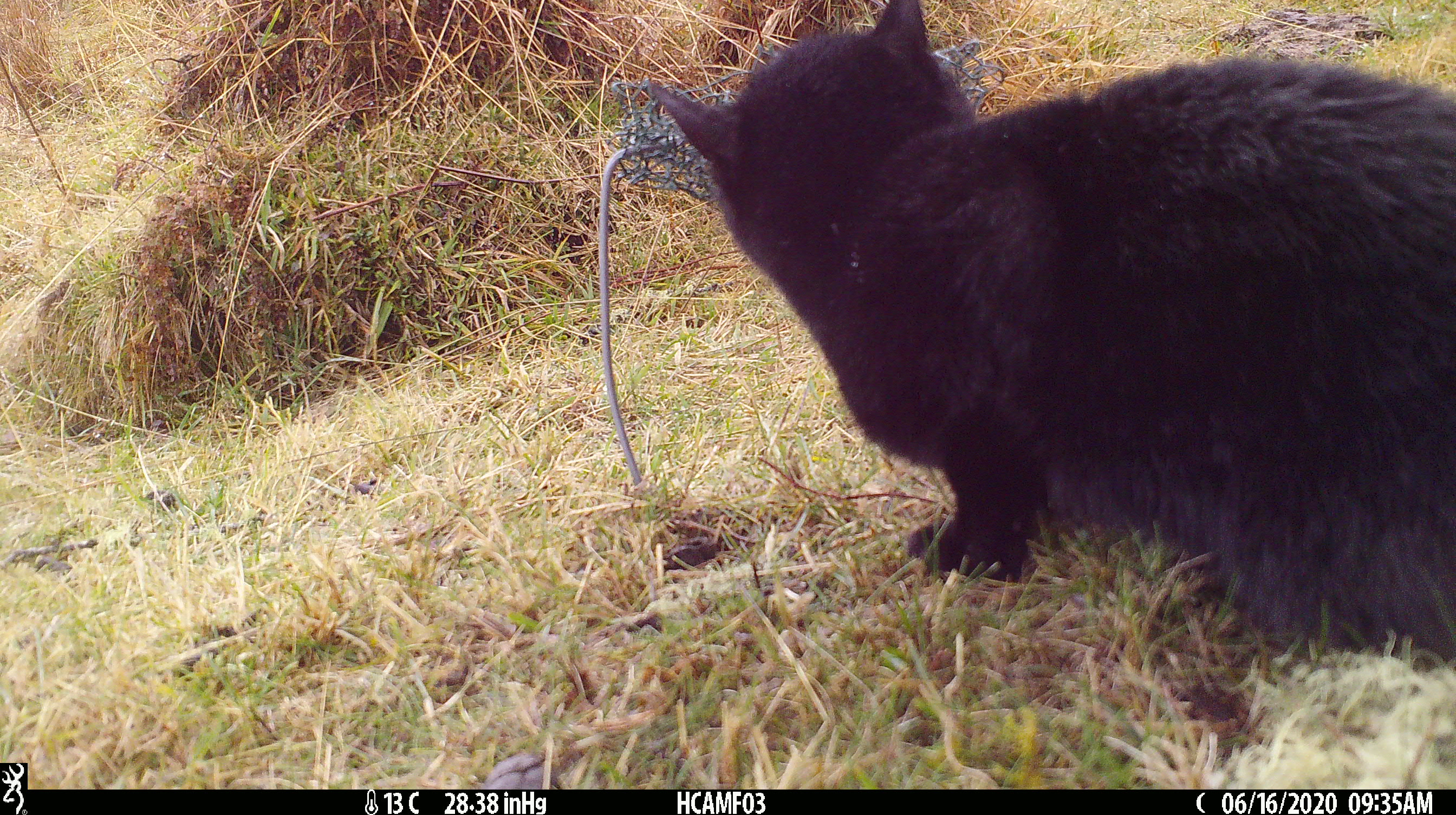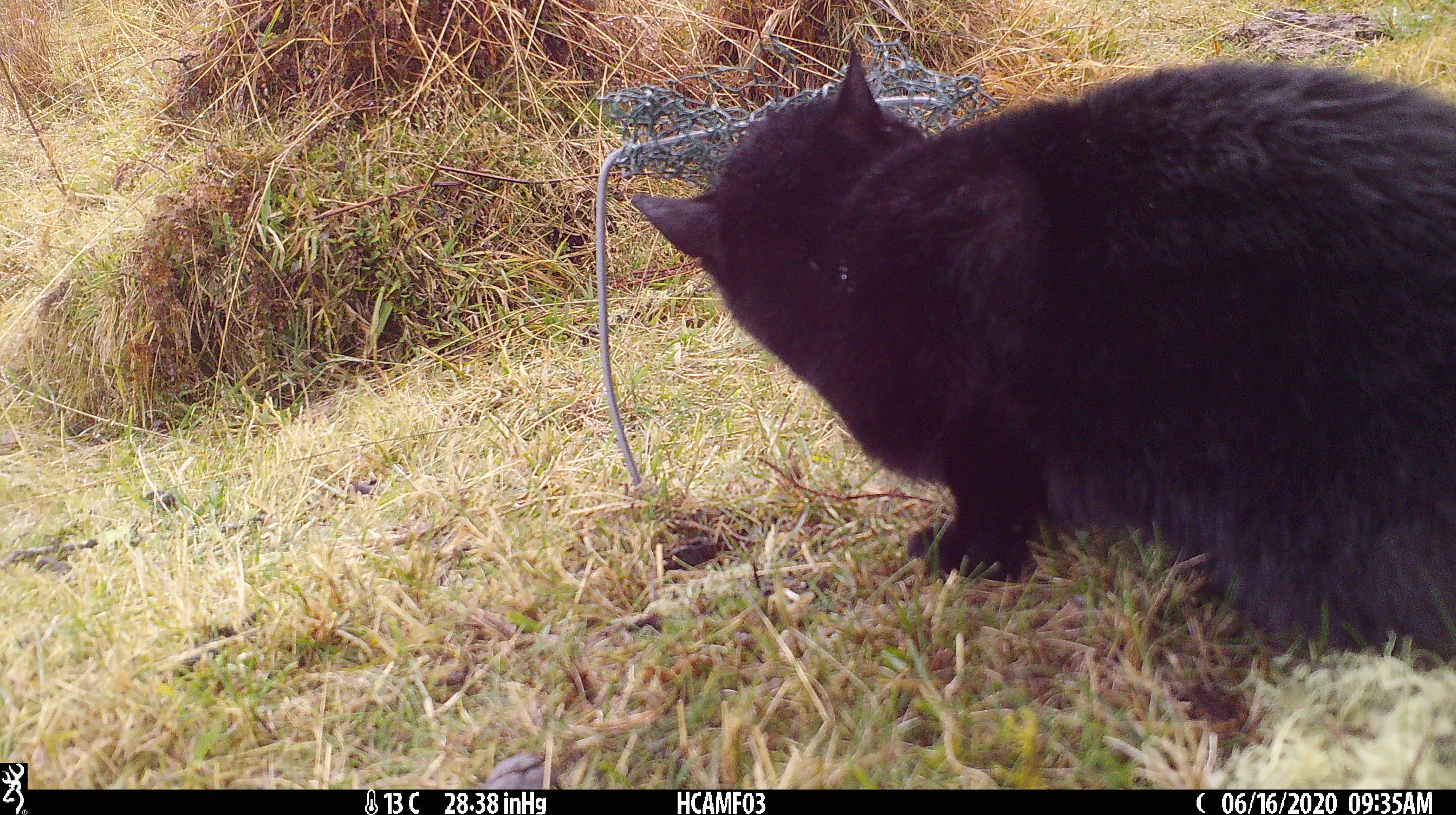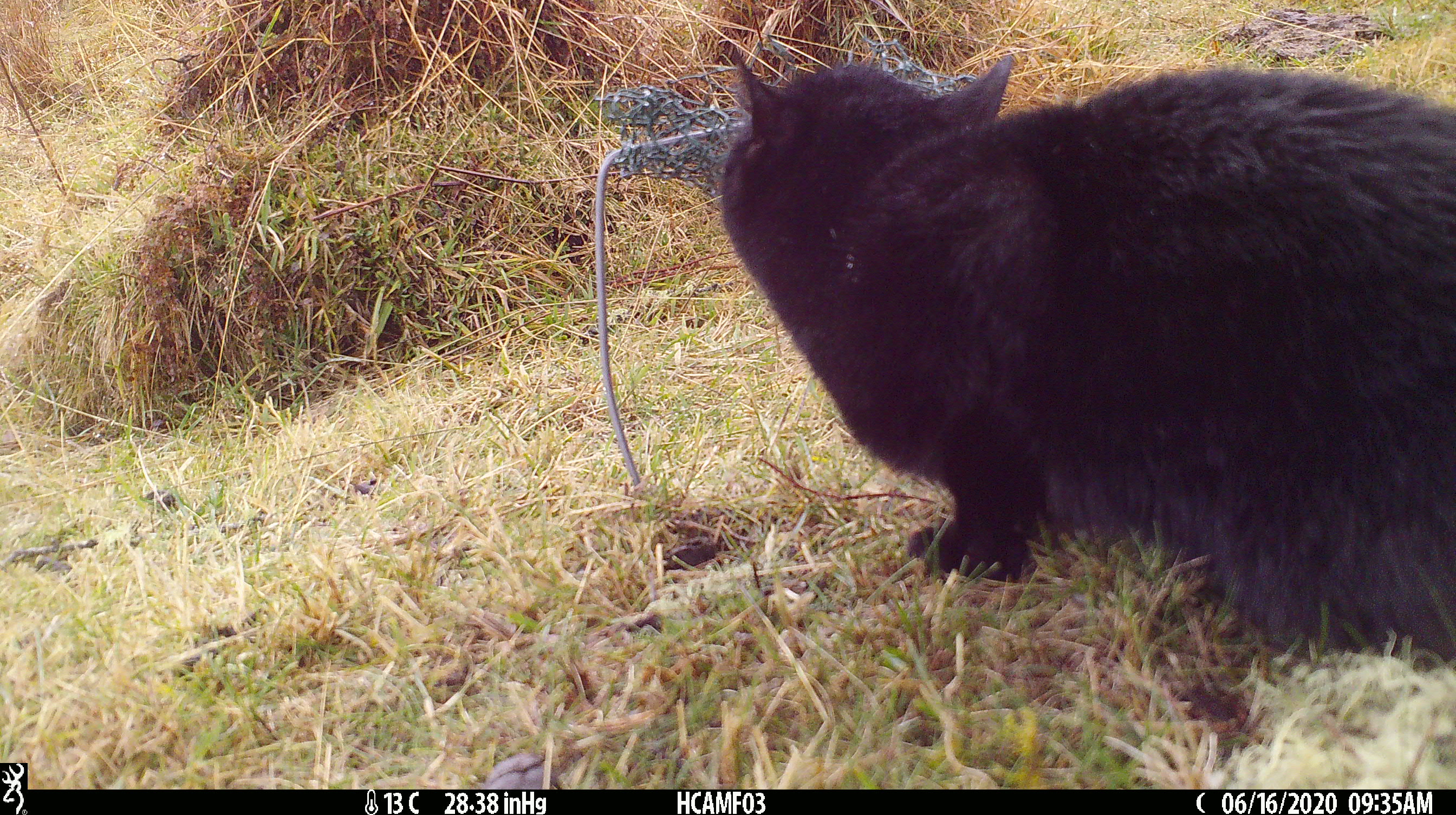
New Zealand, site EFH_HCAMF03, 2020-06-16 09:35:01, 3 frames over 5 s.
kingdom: Animalia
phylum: Chordata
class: Mammalia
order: Carnivora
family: Felidae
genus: Felis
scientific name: Felis catus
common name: domestic cat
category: cat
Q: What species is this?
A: Cat (domestic cat) (Felis catus).